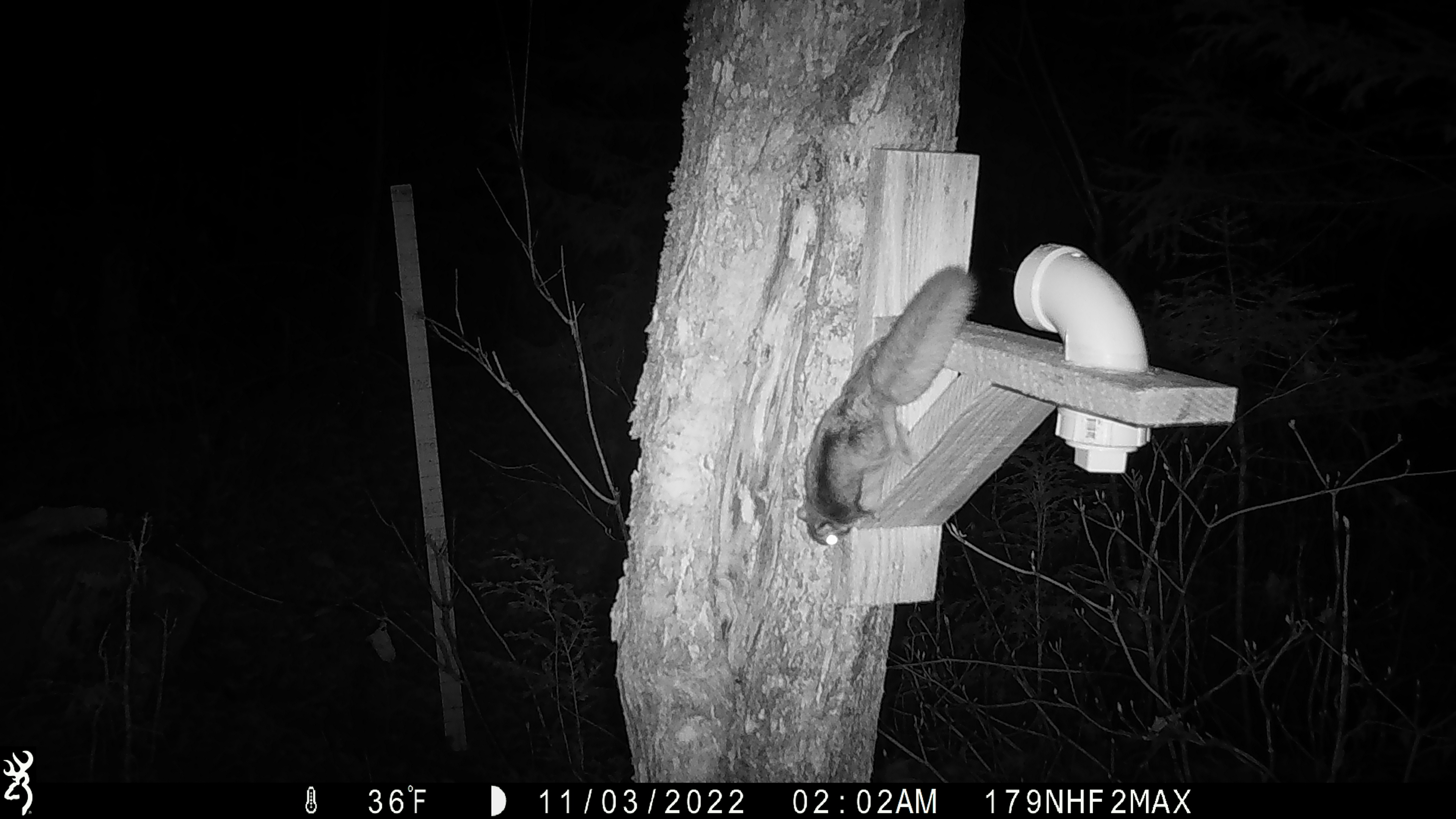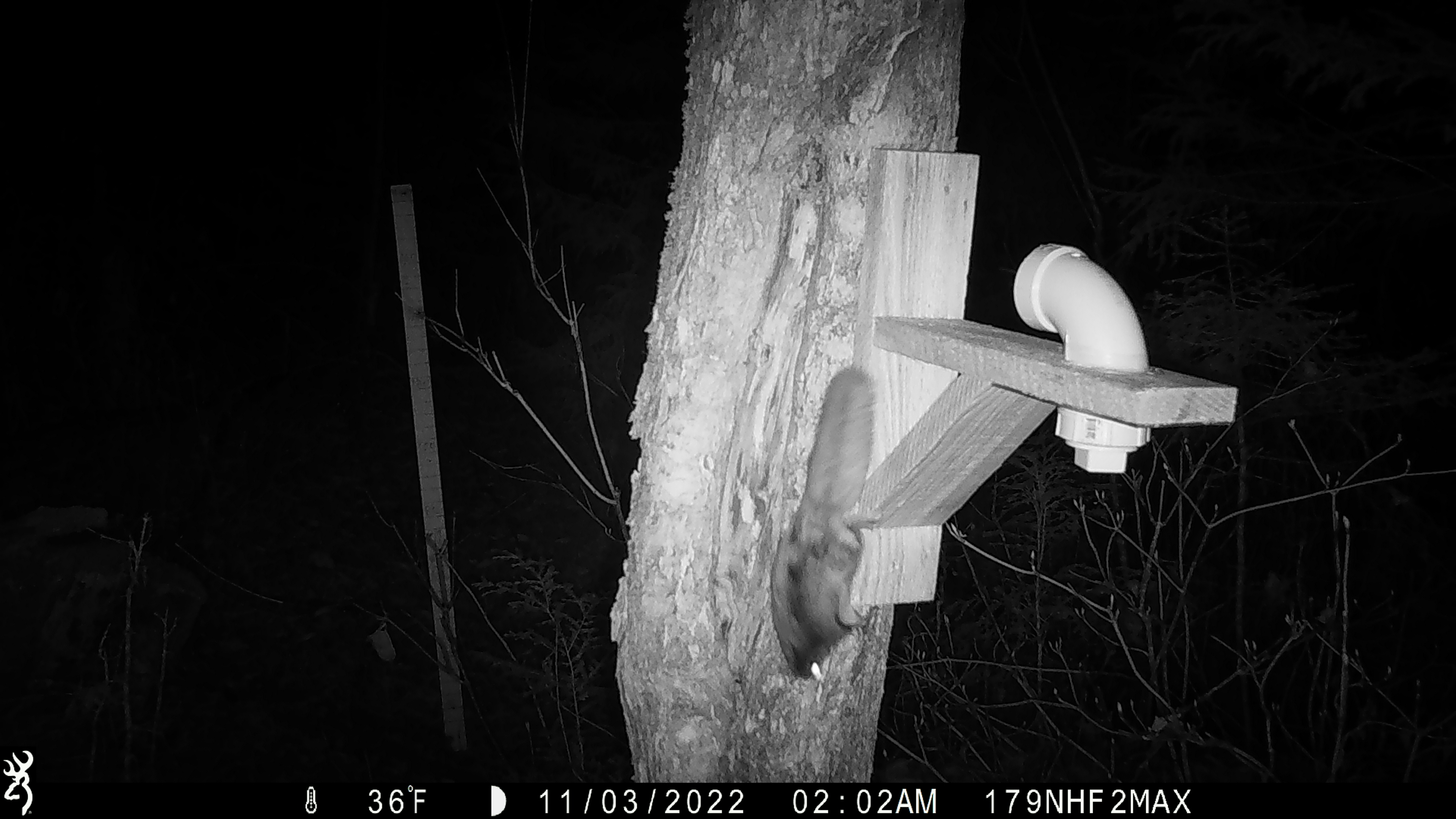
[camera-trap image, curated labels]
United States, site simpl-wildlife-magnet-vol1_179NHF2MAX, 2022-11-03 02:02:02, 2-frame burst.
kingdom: Animalia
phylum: Chordata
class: Mammalia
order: Rodentia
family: Sciuridae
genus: Glaucomys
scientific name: Glaucomys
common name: flying squirrel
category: flying squirrel sp.